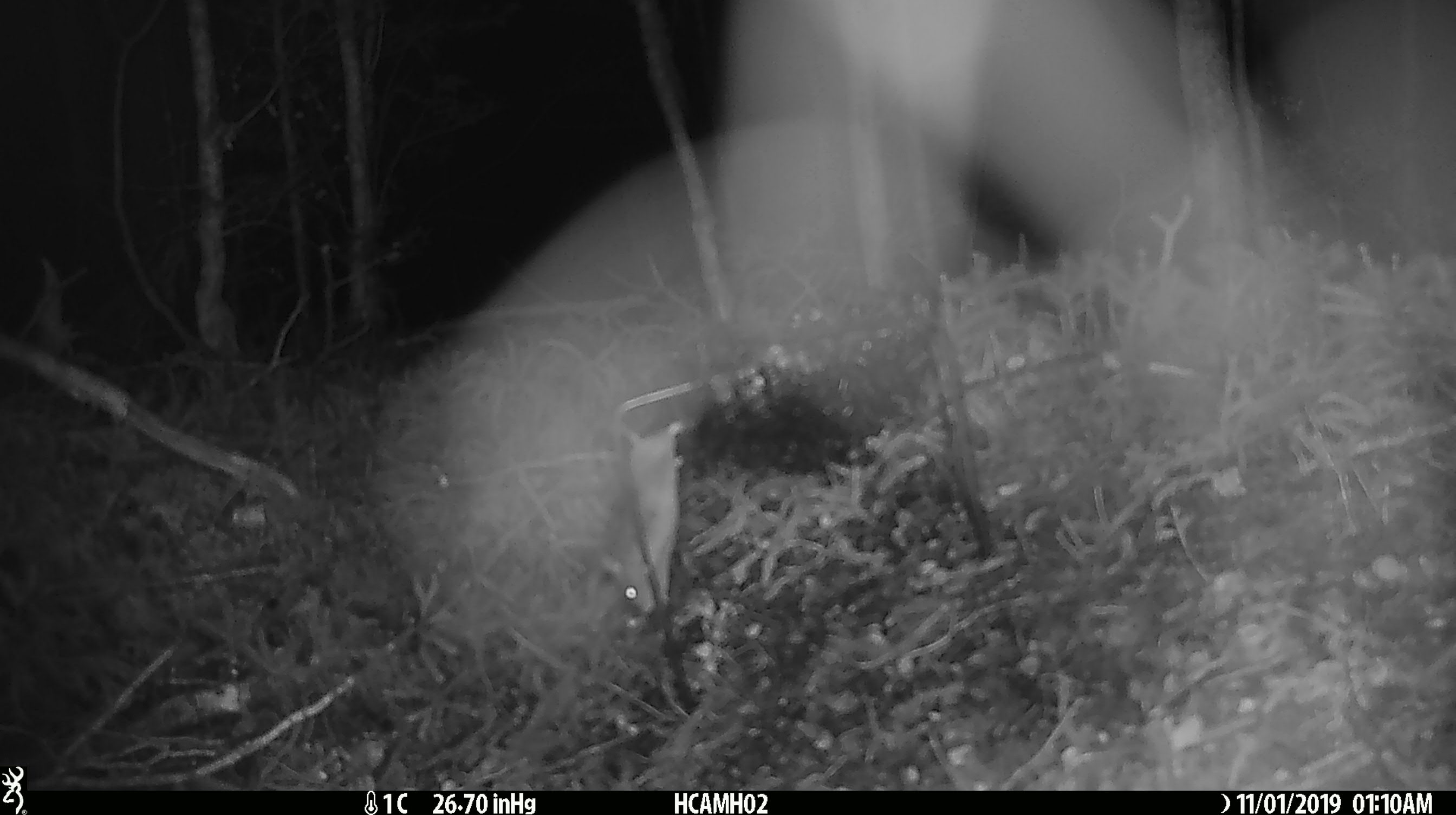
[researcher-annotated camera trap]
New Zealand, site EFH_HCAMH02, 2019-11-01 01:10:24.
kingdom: Animalia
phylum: Chordata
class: Mammalia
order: Rodentia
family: Muridae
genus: Mus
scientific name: Mus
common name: mouse